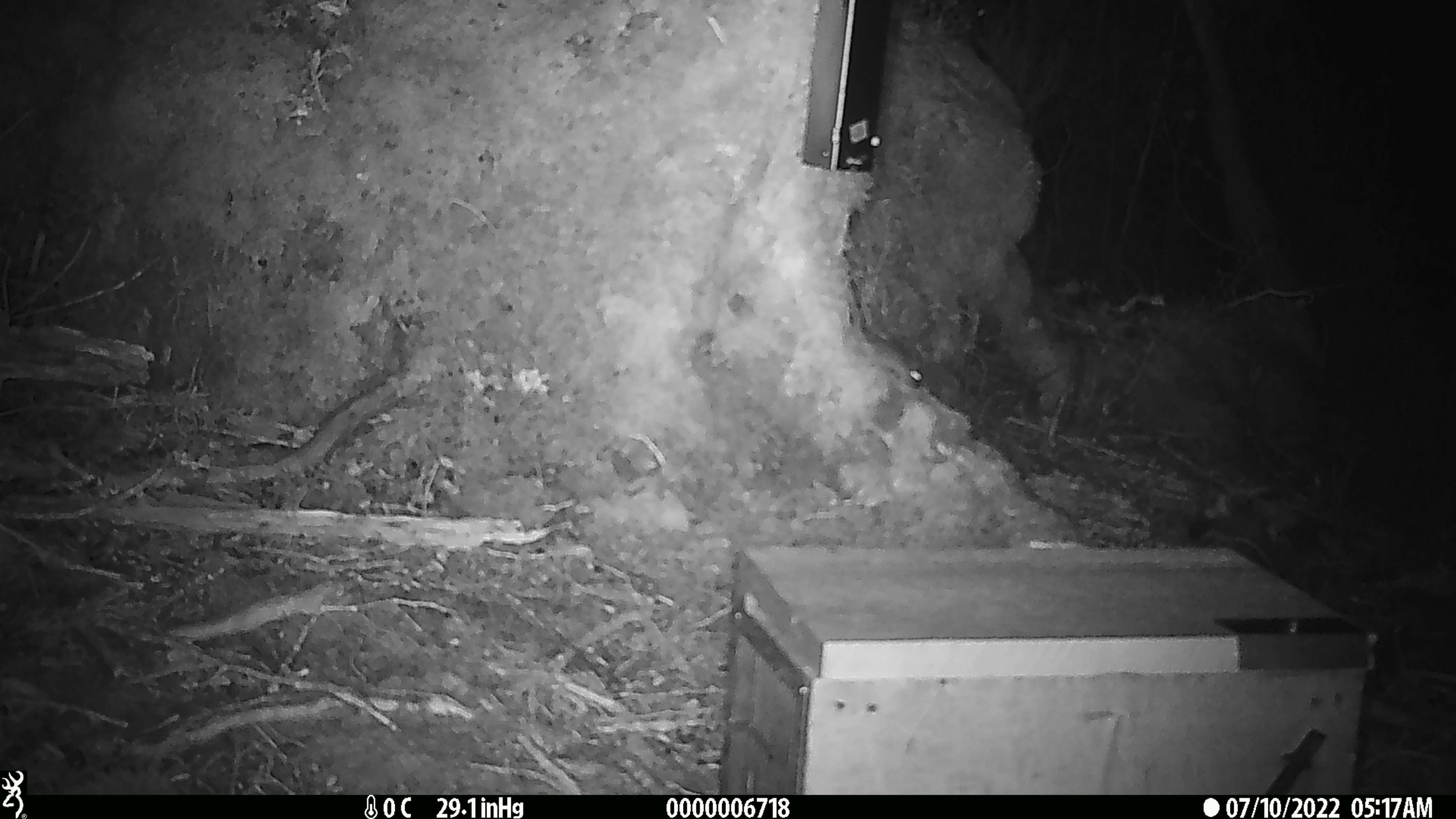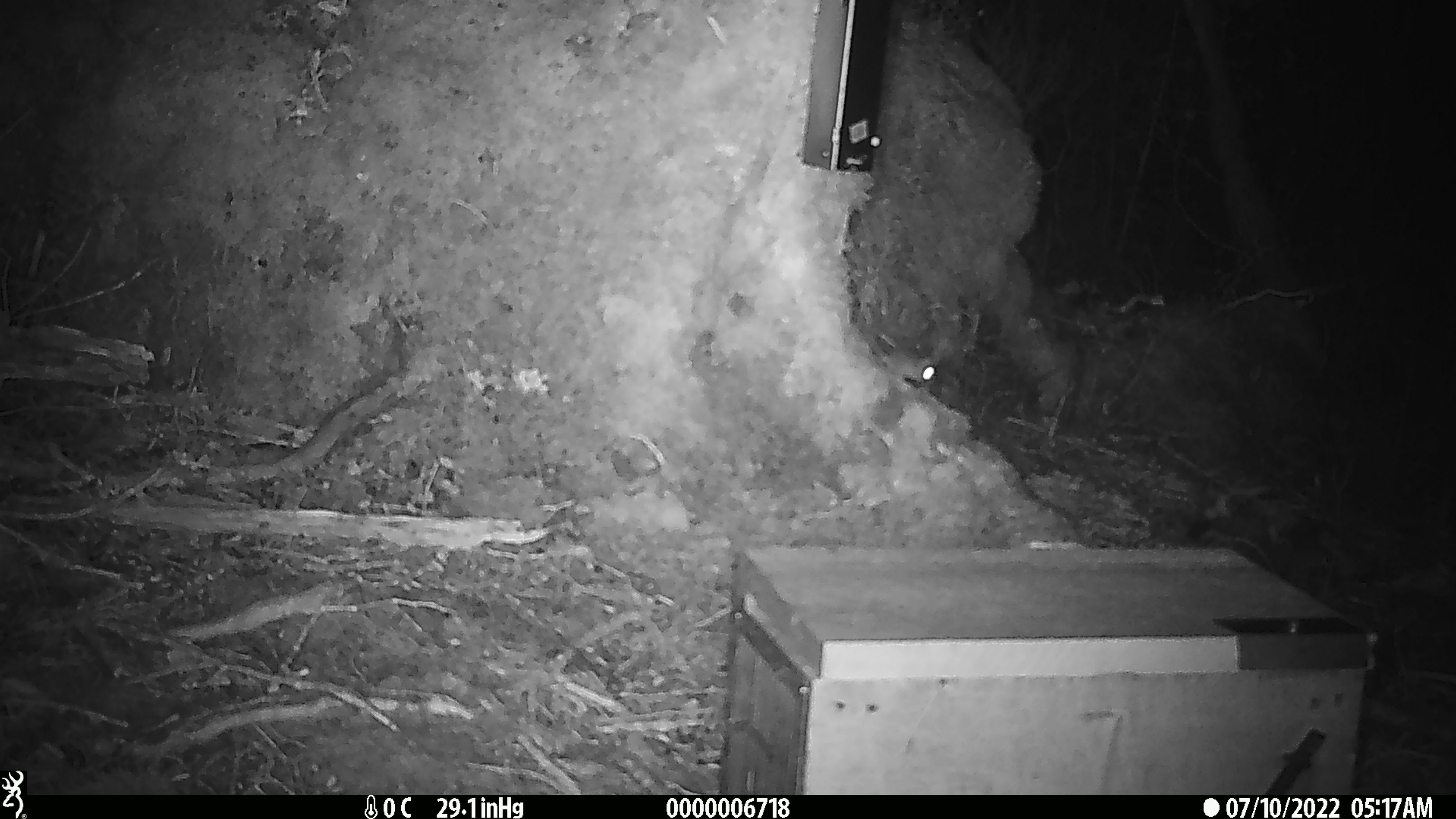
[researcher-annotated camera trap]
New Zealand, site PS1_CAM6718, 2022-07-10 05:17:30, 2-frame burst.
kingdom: Animalia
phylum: Chordata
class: Mammalia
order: Rodentia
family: Muridae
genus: Mus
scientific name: Mus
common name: mouse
Mouse (Mus).